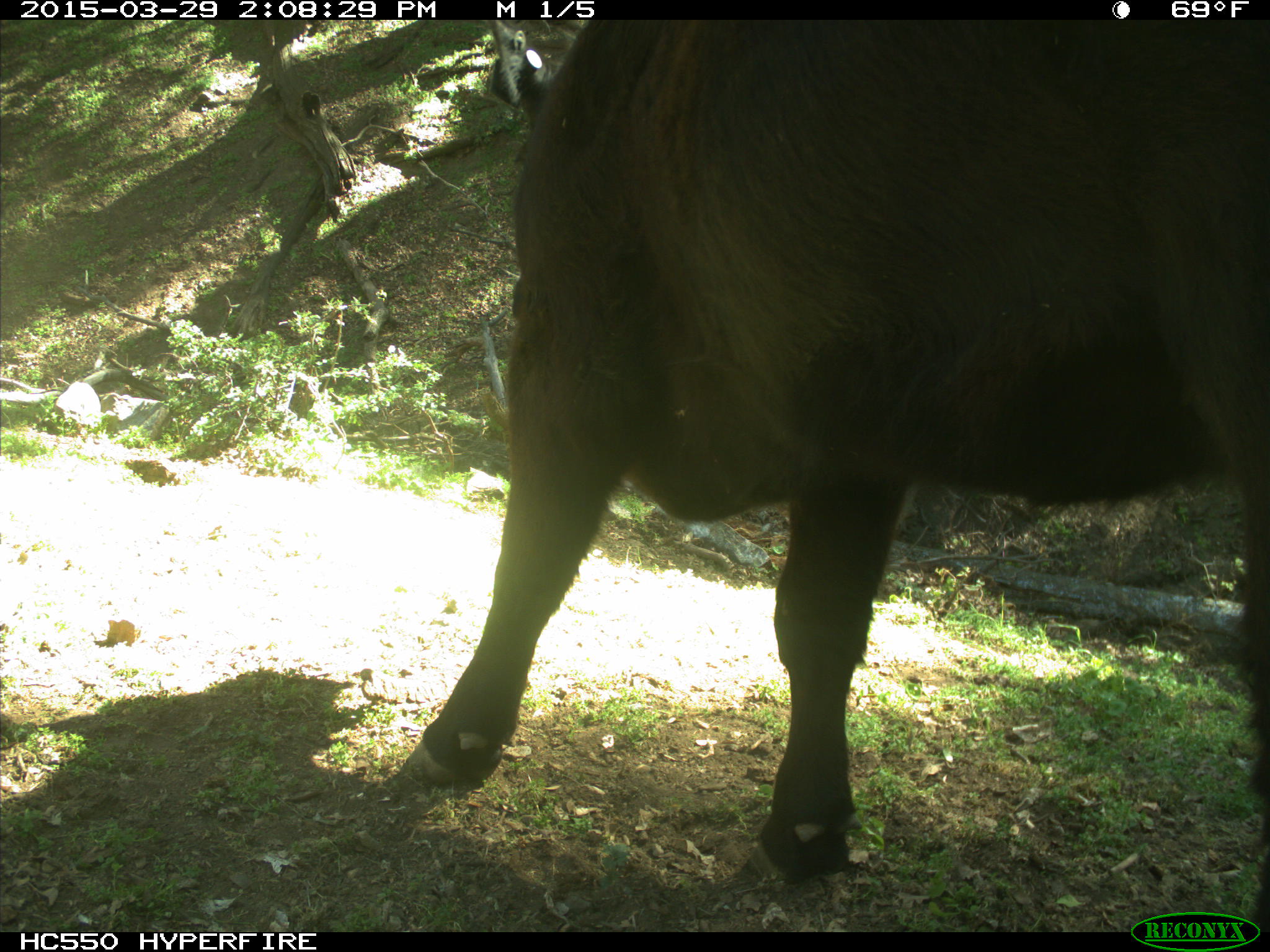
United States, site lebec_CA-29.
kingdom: Animalia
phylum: Chordata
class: Mammalia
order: Artiodactyla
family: Bovidae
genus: Bos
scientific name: Bos taurus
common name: domestic cow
Bos taurus (domestic cow).